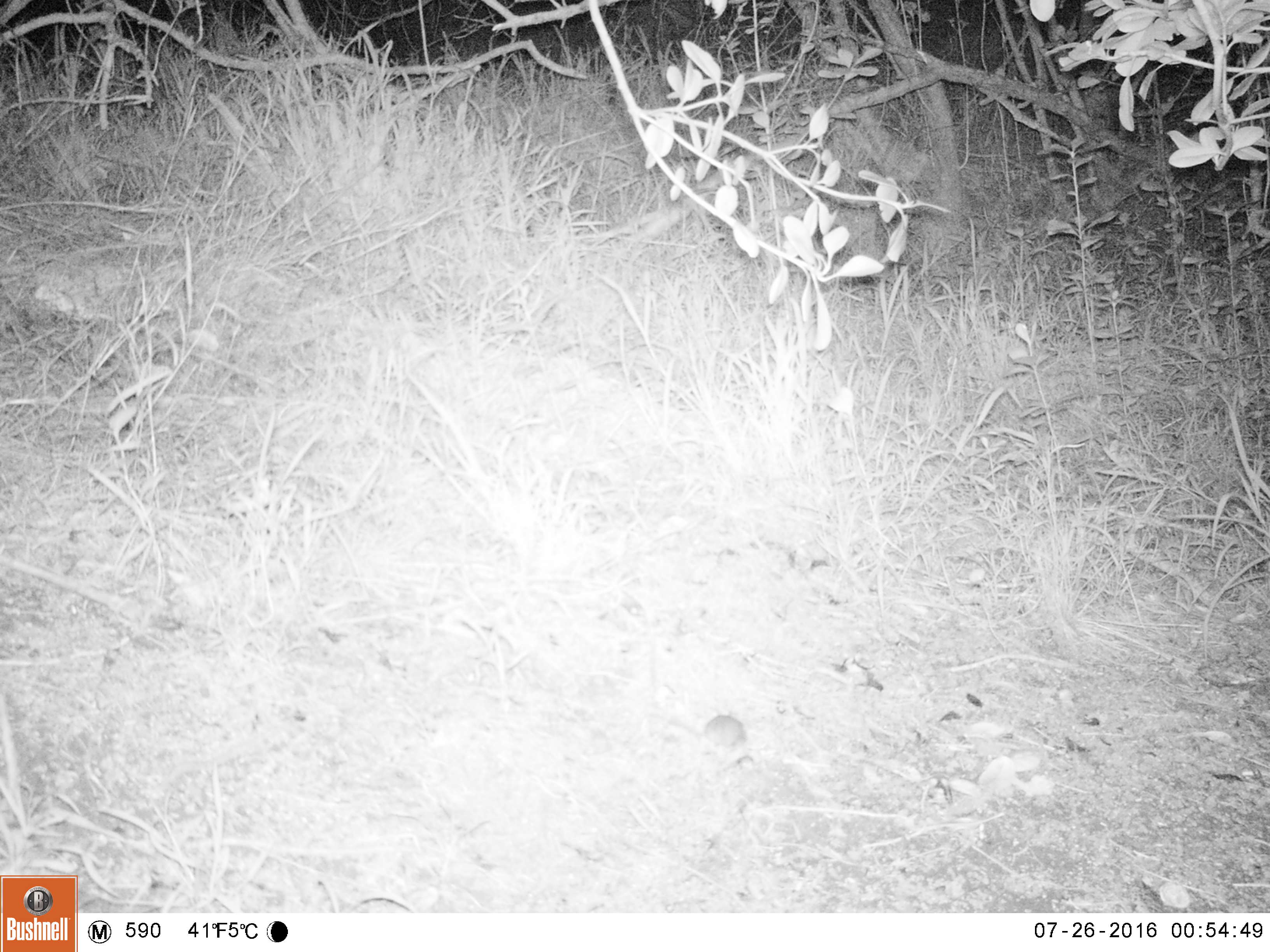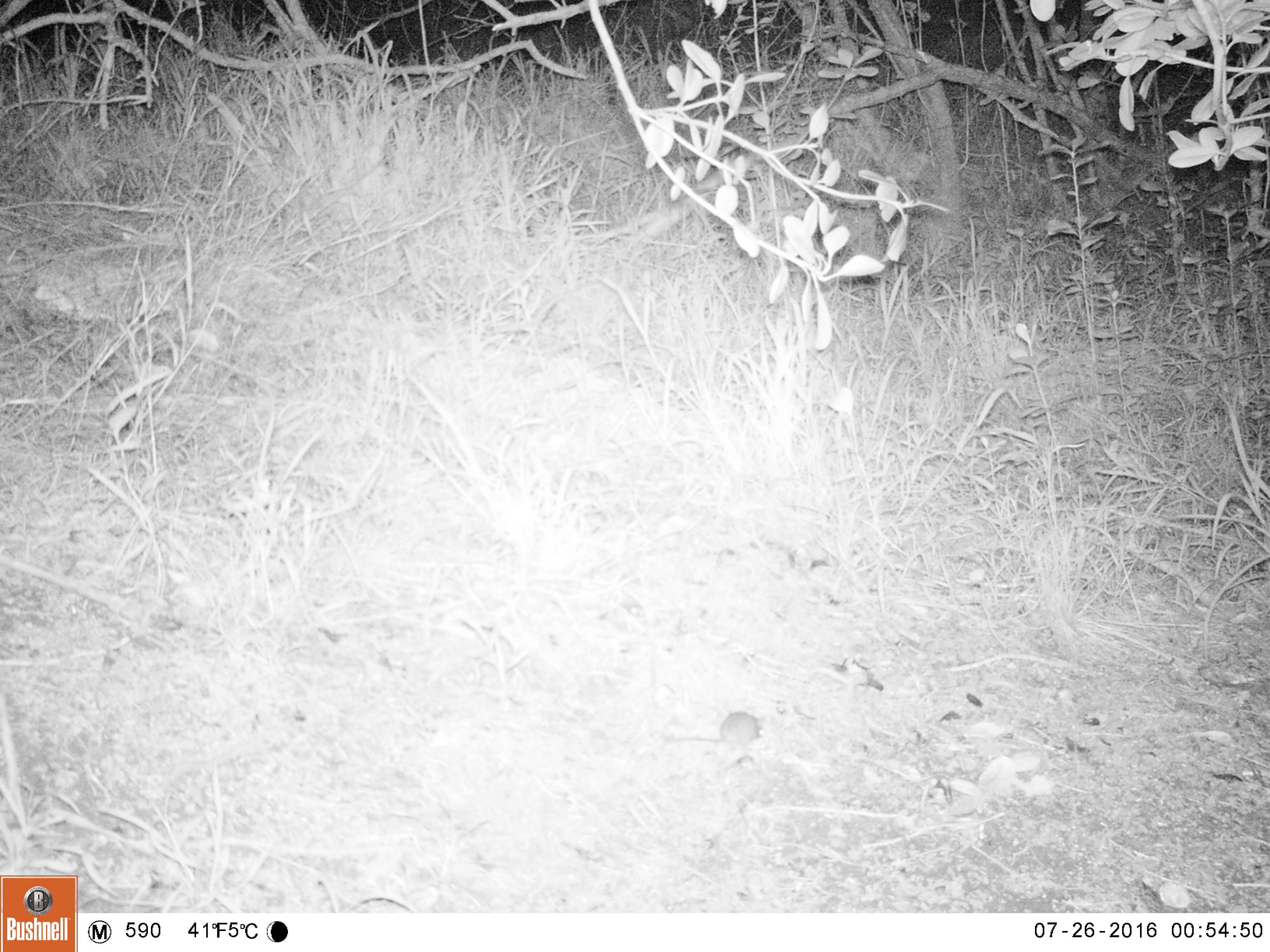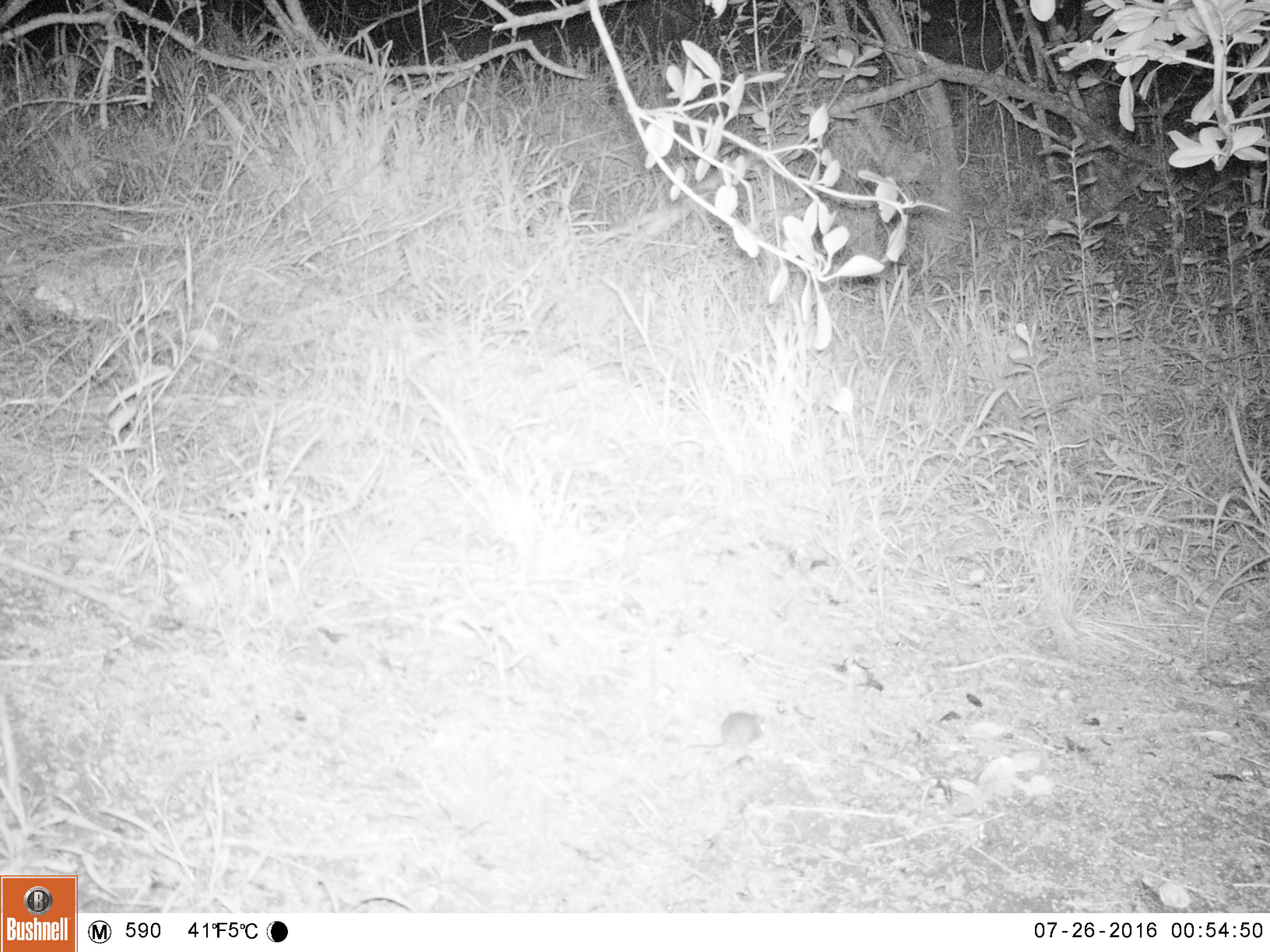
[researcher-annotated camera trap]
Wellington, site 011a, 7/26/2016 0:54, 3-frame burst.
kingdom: Animalia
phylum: Chordata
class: Mammalia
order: Rodentia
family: Muridae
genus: Mus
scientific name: Mus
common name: mouse